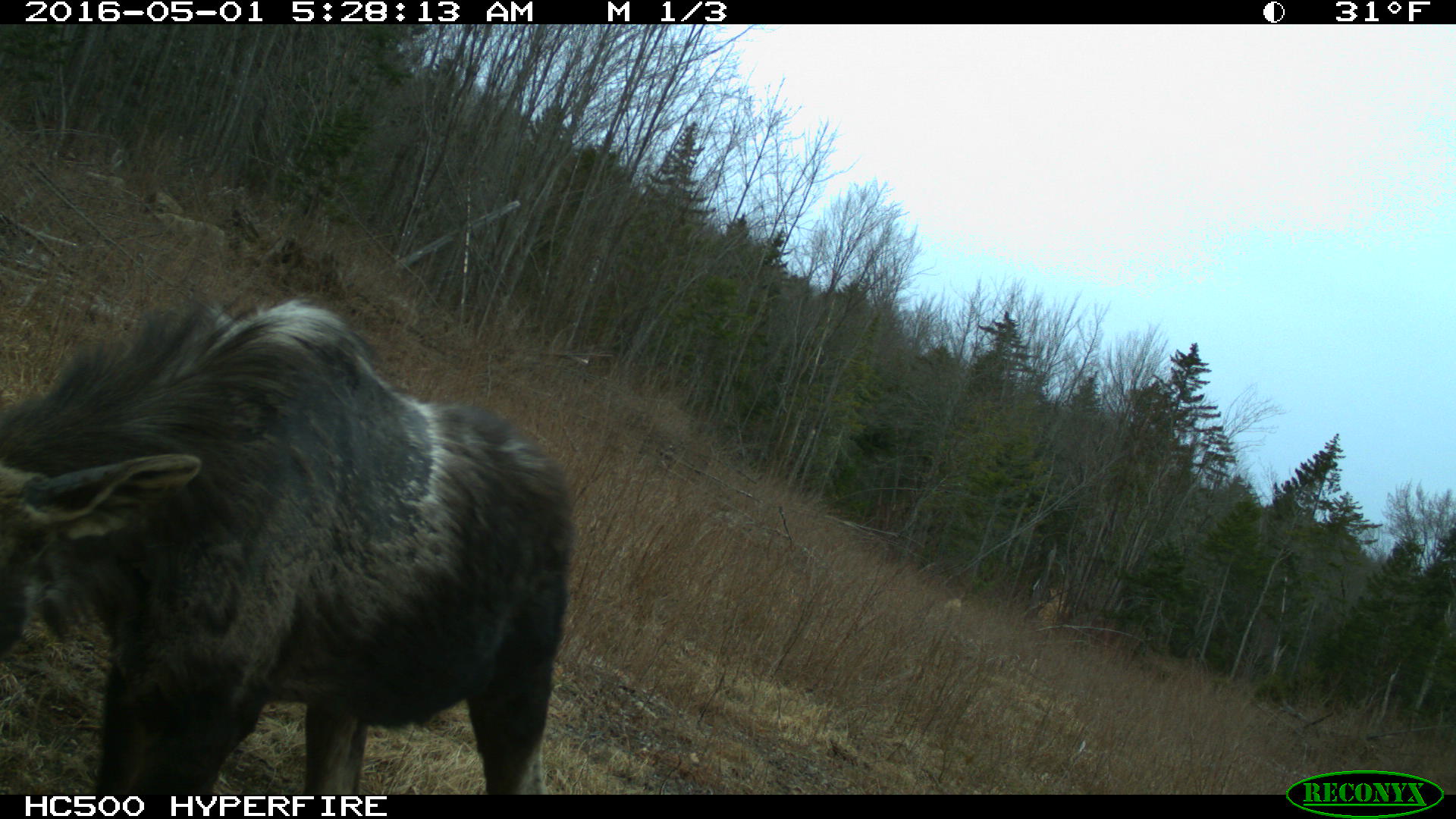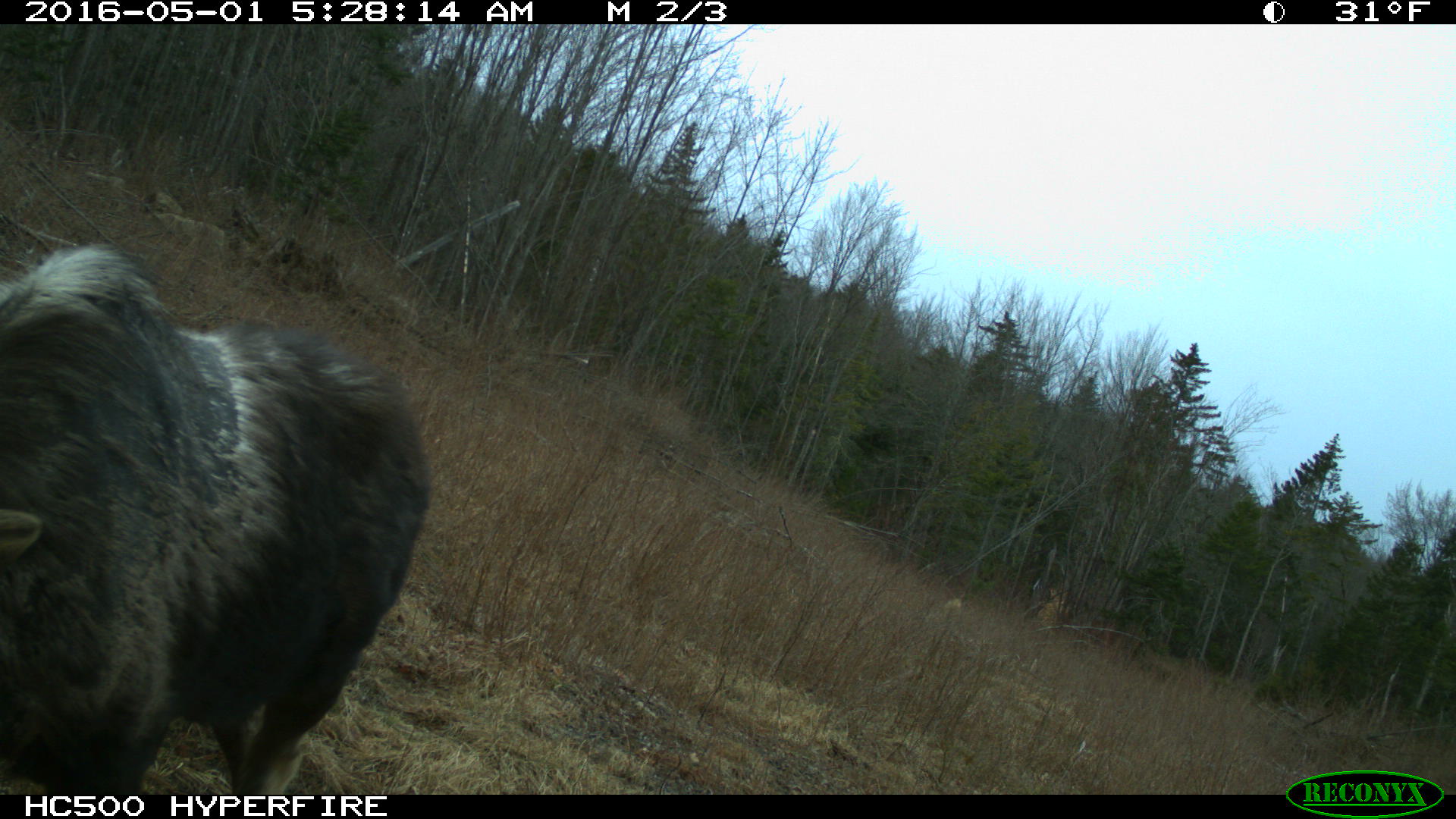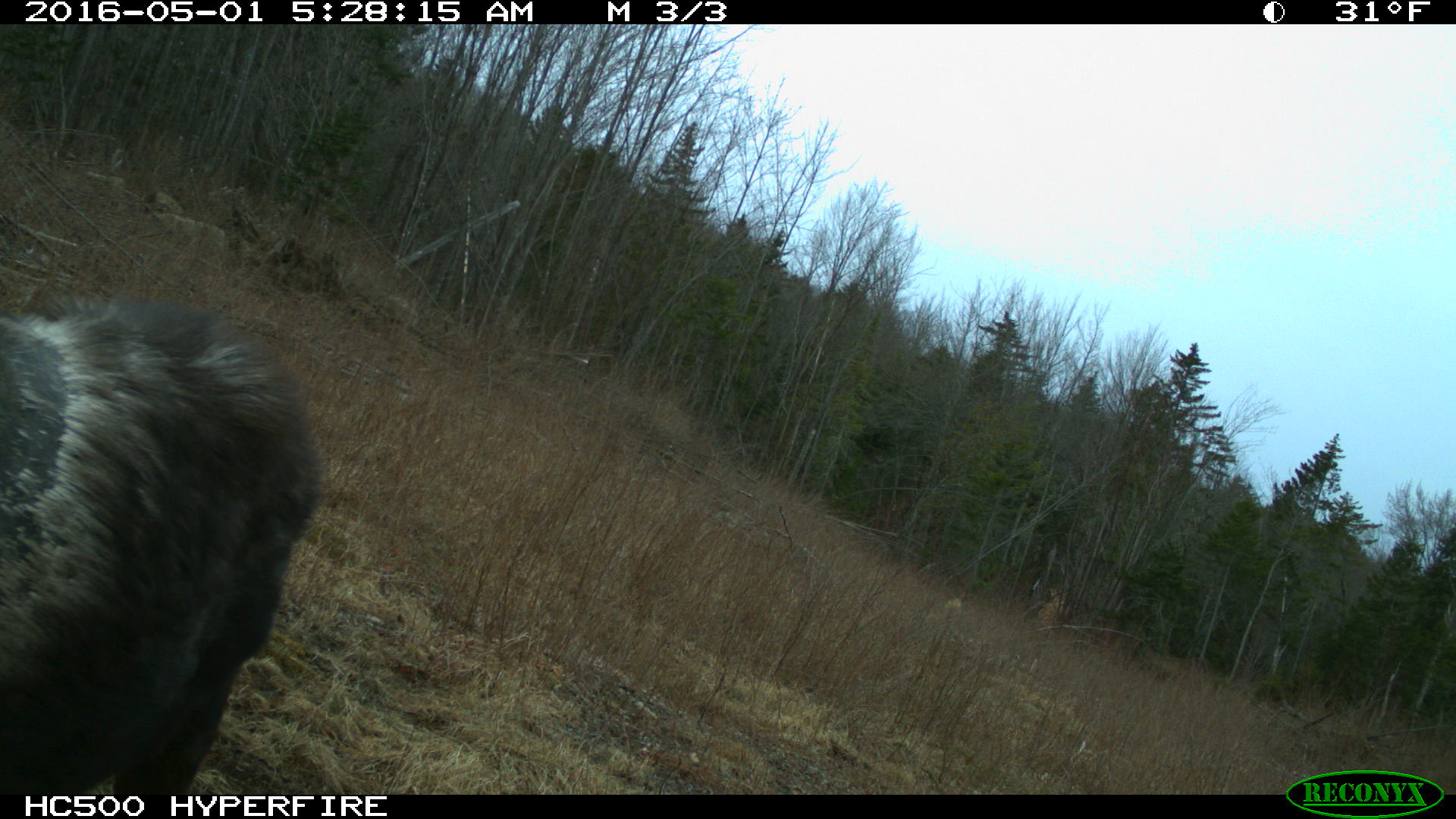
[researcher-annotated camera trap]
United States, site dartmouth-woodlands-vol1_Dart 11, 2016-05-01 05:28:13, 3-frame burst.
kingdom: Animalia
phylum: Chordata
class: Mammalia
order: Artiodactyla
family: Cervidae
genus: Alces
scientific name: Alces alces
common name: moose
Moose (Alces alces).